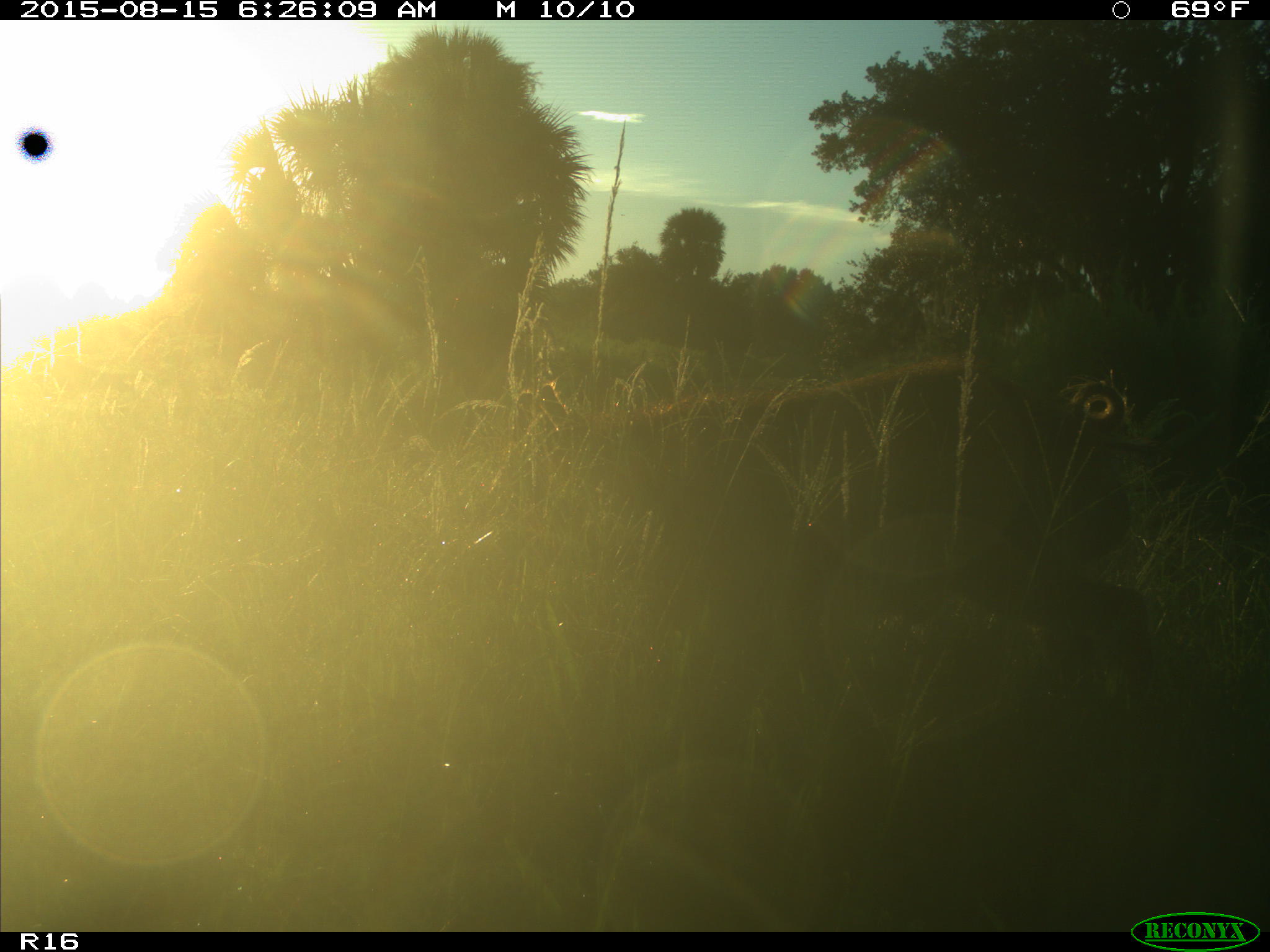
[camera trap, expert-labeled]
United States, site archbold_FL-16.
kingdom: Animalia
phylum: Chordata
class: Mammalia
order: Artiodactyla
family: Suidae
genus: Sus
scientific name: Sus scrofa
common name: wild boar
Sus scrofa (wild boar).